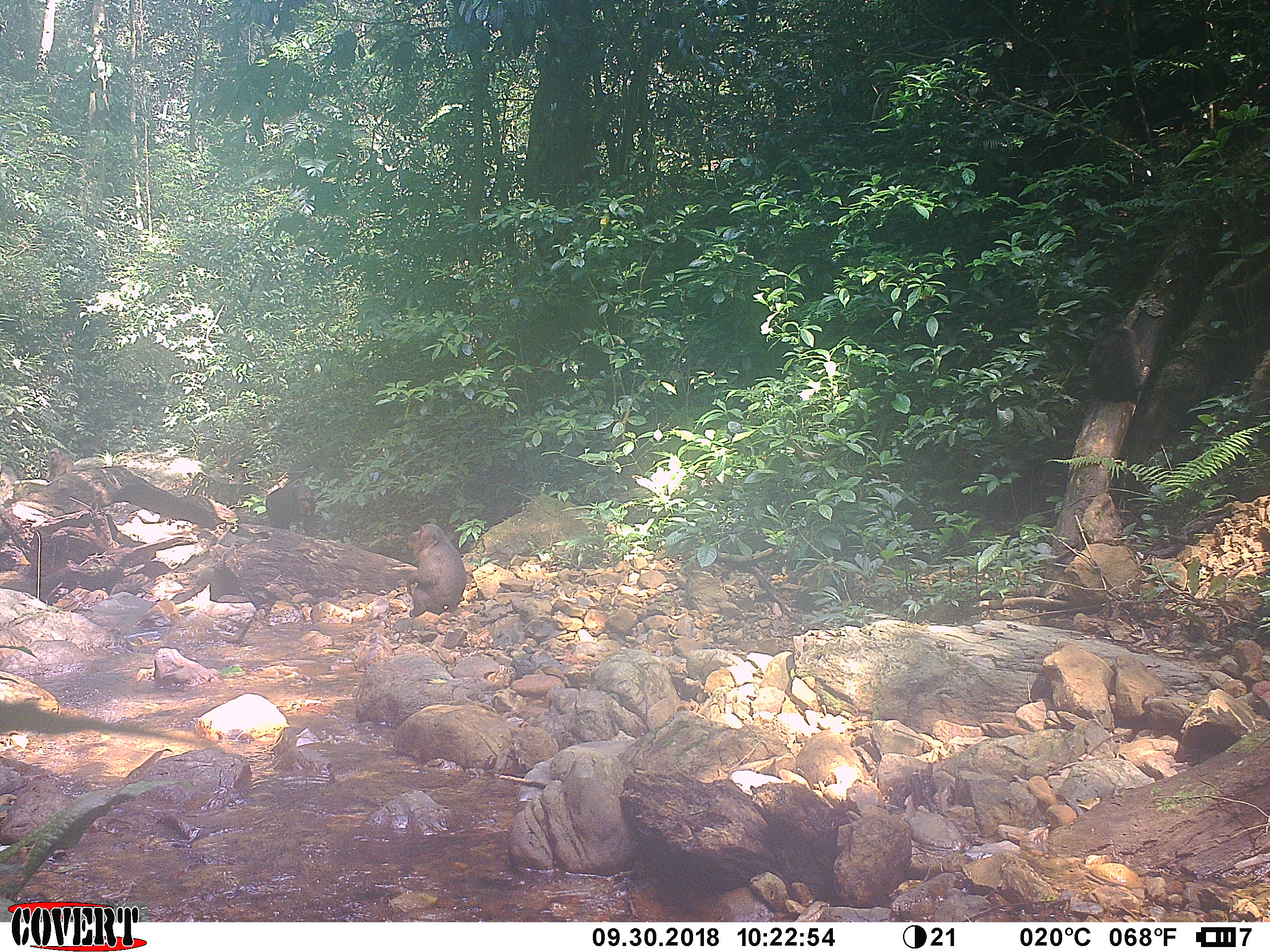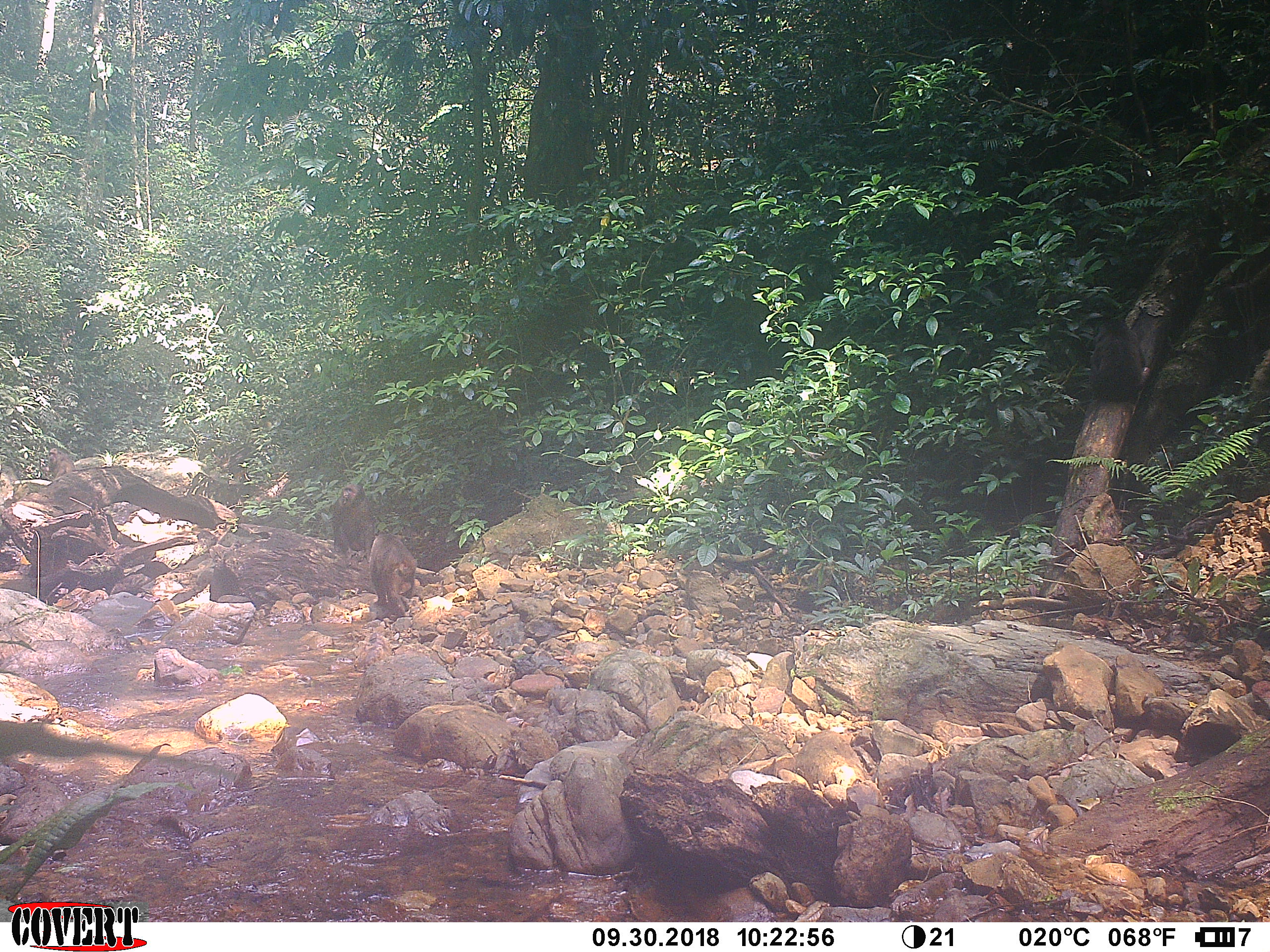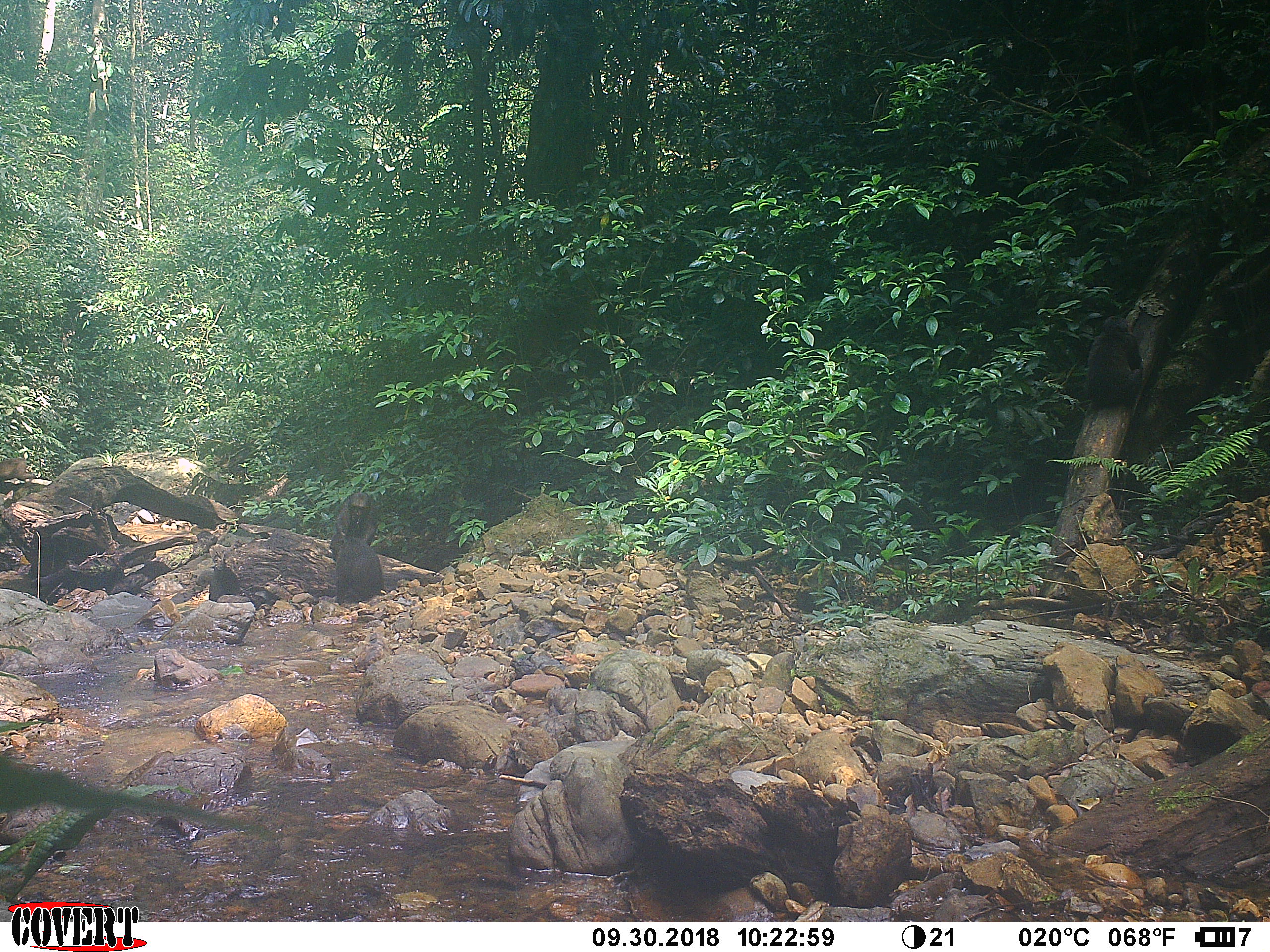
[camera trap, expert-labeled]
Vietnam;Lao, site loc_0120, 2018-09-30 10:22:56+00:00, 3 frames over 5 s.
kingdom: Animalia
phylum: Chordata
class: Mammalia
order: Primates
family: Cercopithecidae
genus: Macaca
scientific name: Macaca arctoides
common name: stump-tailed macaque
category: stump tailed macaque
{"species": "stump tailed macaque (stump-tailed macaque) (Macaca arctoides)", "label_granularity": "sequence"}